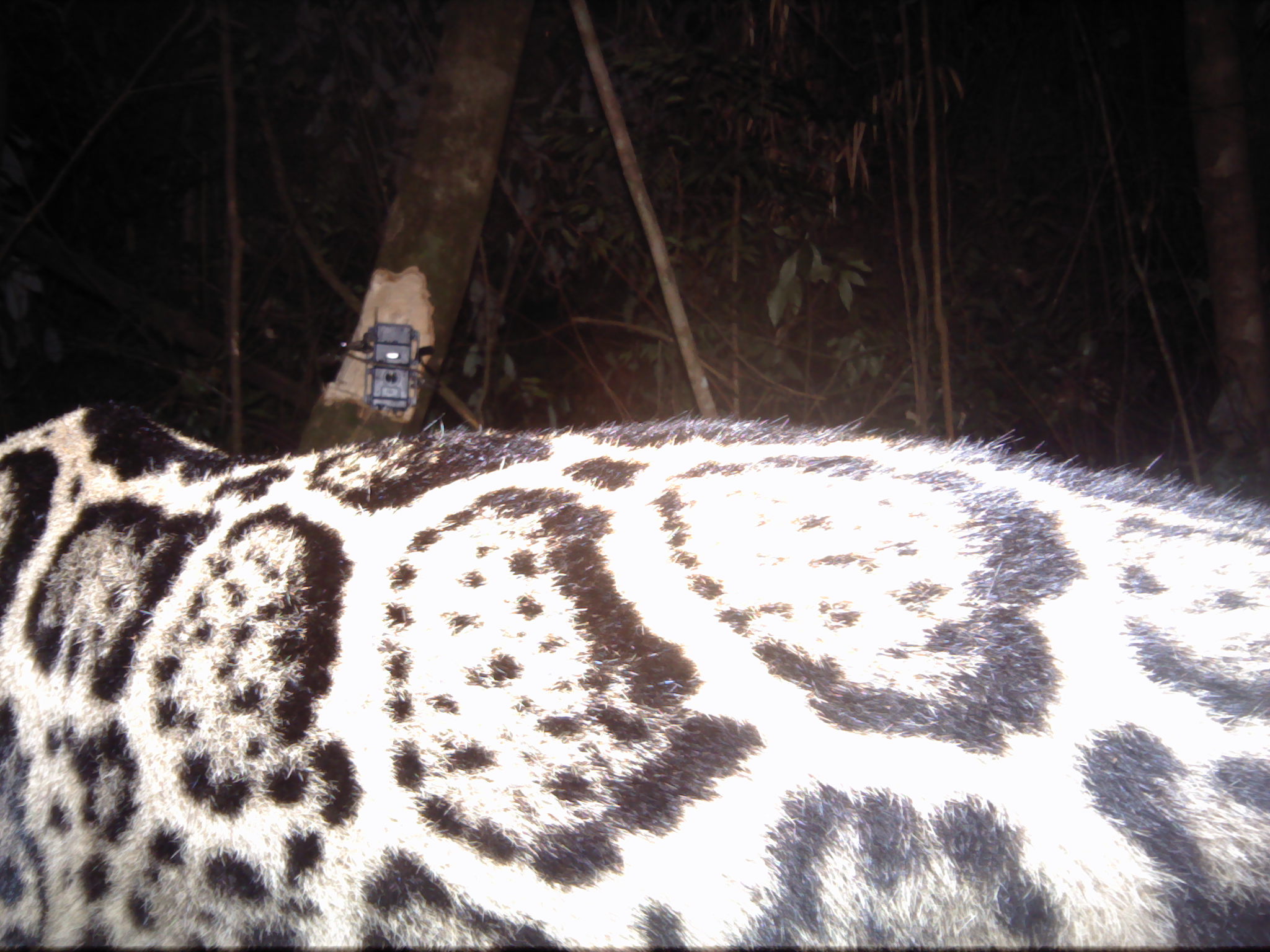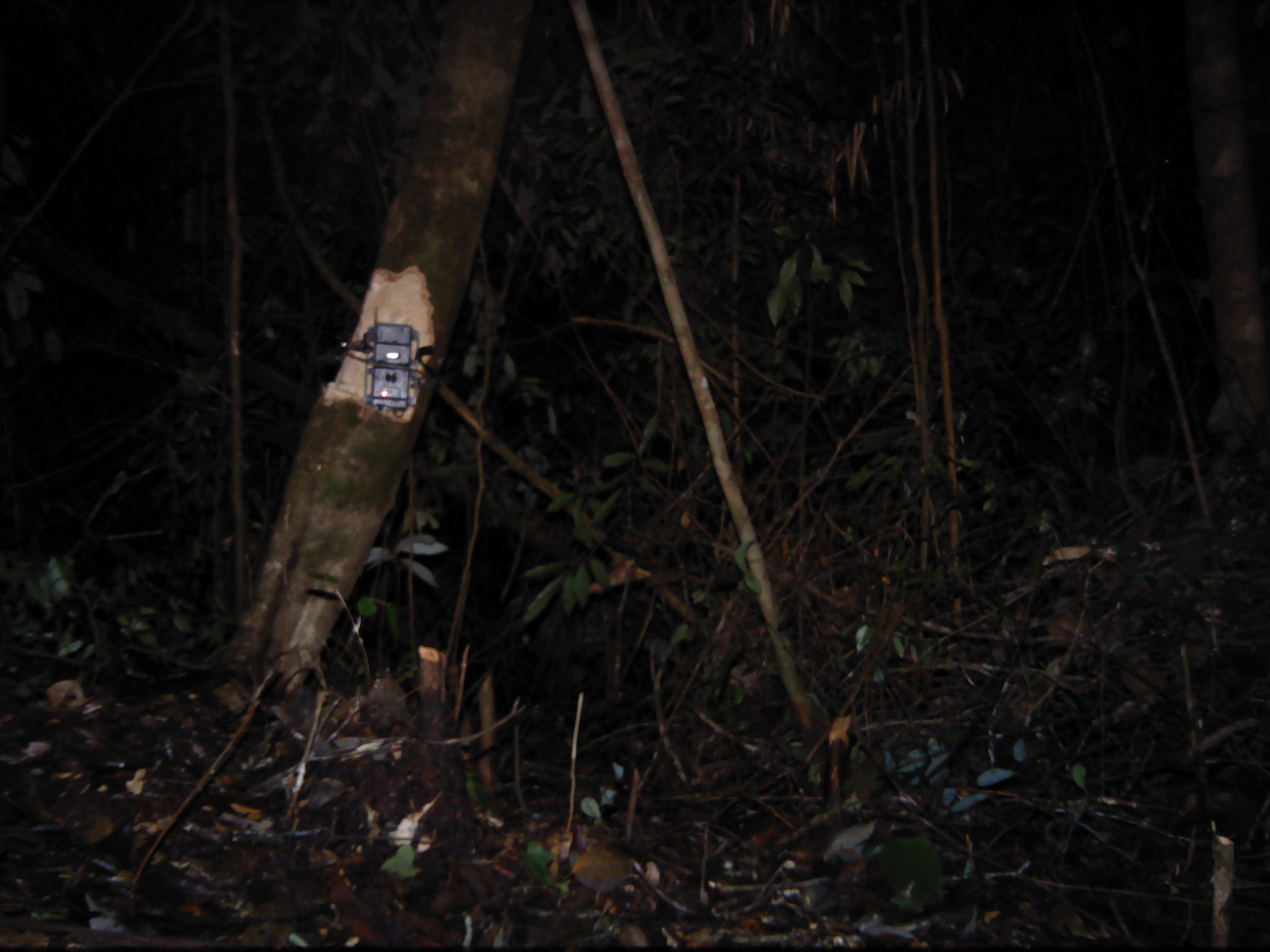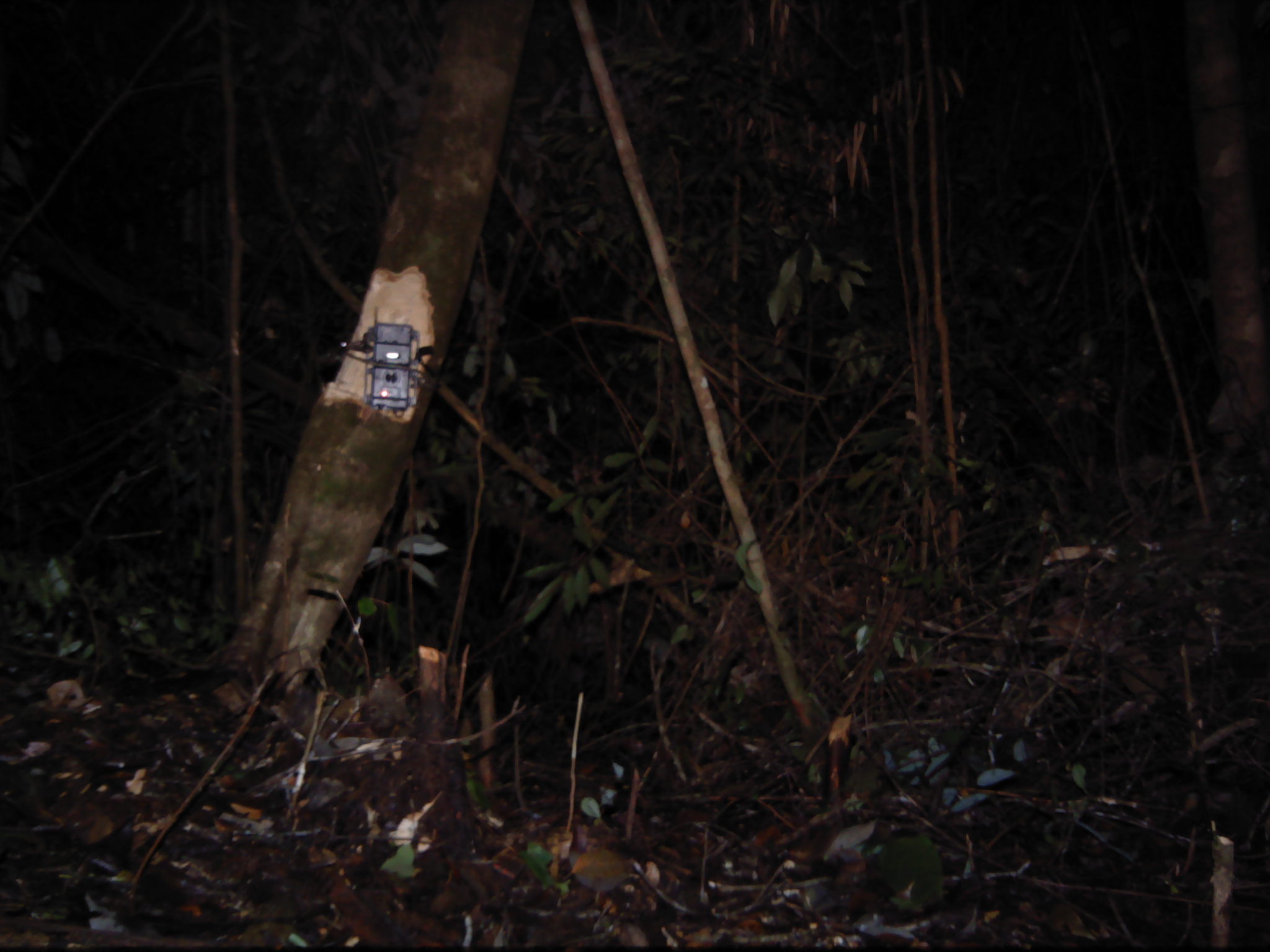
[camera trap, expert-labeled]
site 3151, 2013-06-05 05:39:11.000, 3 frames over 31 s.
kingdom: Animalia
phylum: Chordata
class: Mammalia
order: Carnivora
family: Felidae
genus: Neofelis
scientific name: Neofelis diardi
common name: sunda clouded leopard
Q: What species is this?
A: Neofelis diardi (sunda clouded leopard).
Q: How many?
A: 1.